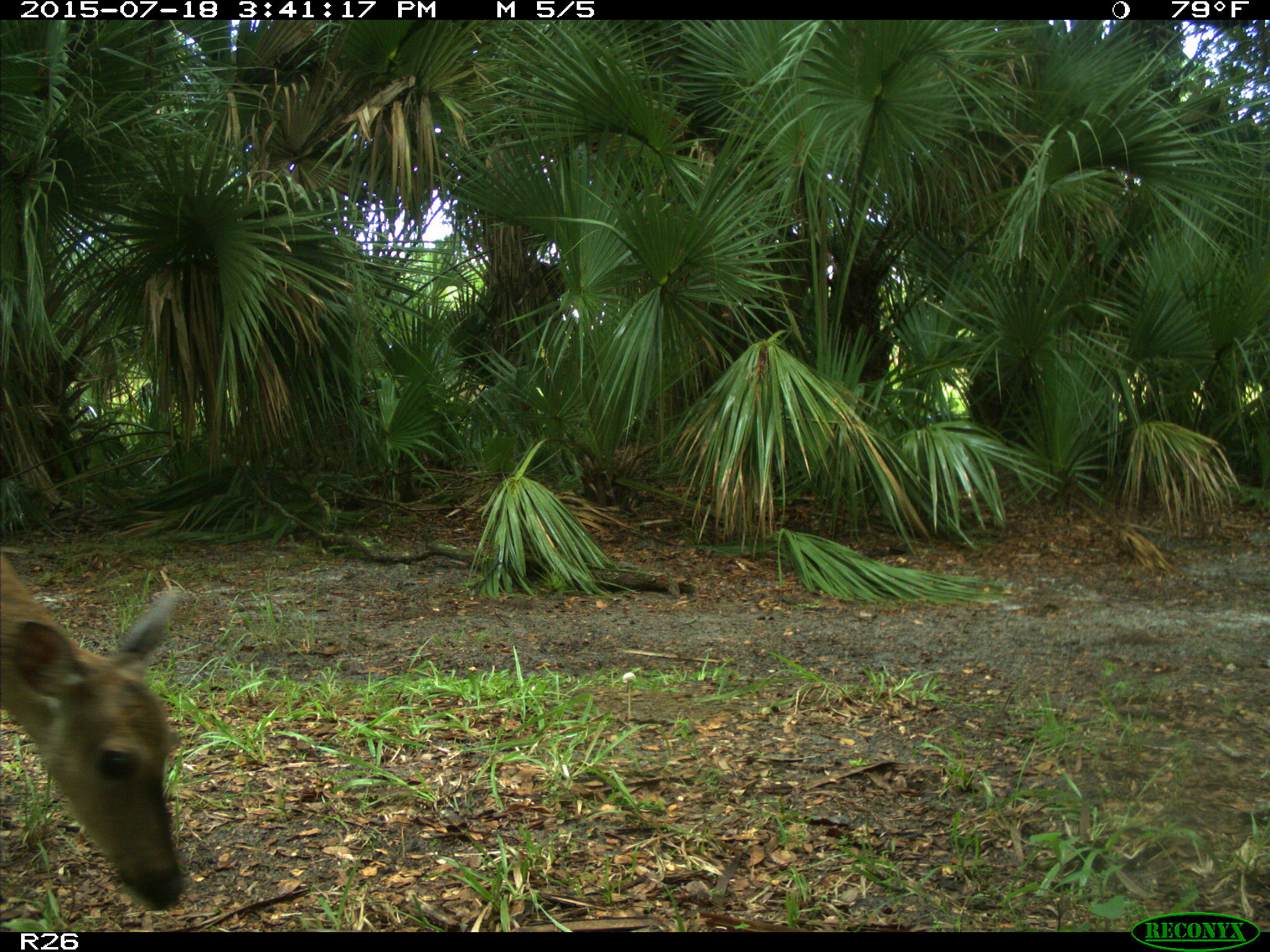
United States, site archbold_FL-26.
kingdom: Animalia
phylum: Chordata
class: Mammalia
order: Artiodactyla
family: Cervidae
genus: Odocoileus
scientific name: Odocoileus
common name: deer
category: unidentified deer